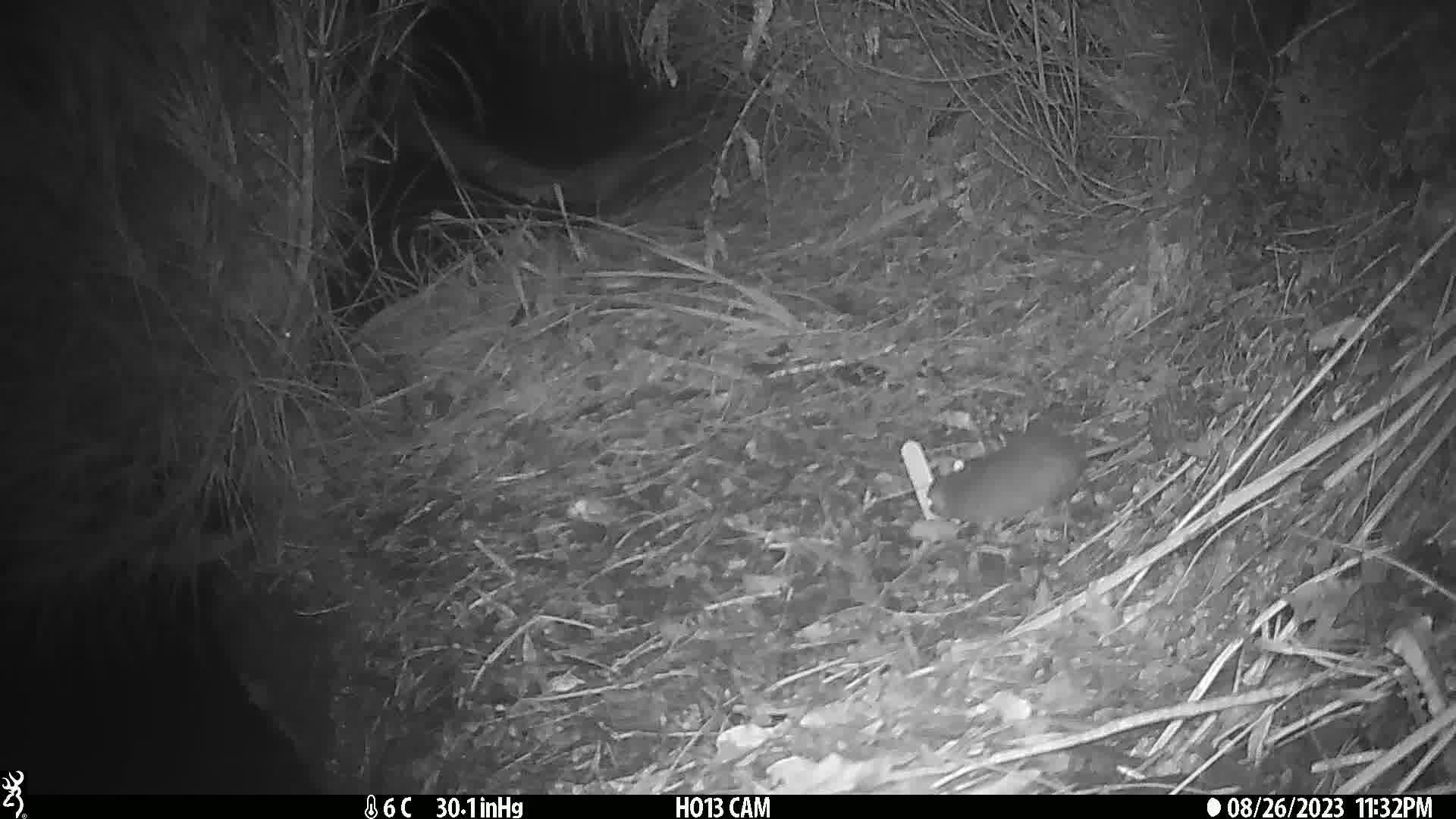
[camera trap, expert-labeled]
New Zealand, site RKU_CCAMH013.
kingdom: Animalia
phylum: Chordata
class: Mammalia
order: Rodentia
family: Muridae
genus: Rattus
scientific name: Rattus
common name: rat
Rat (Rattus).